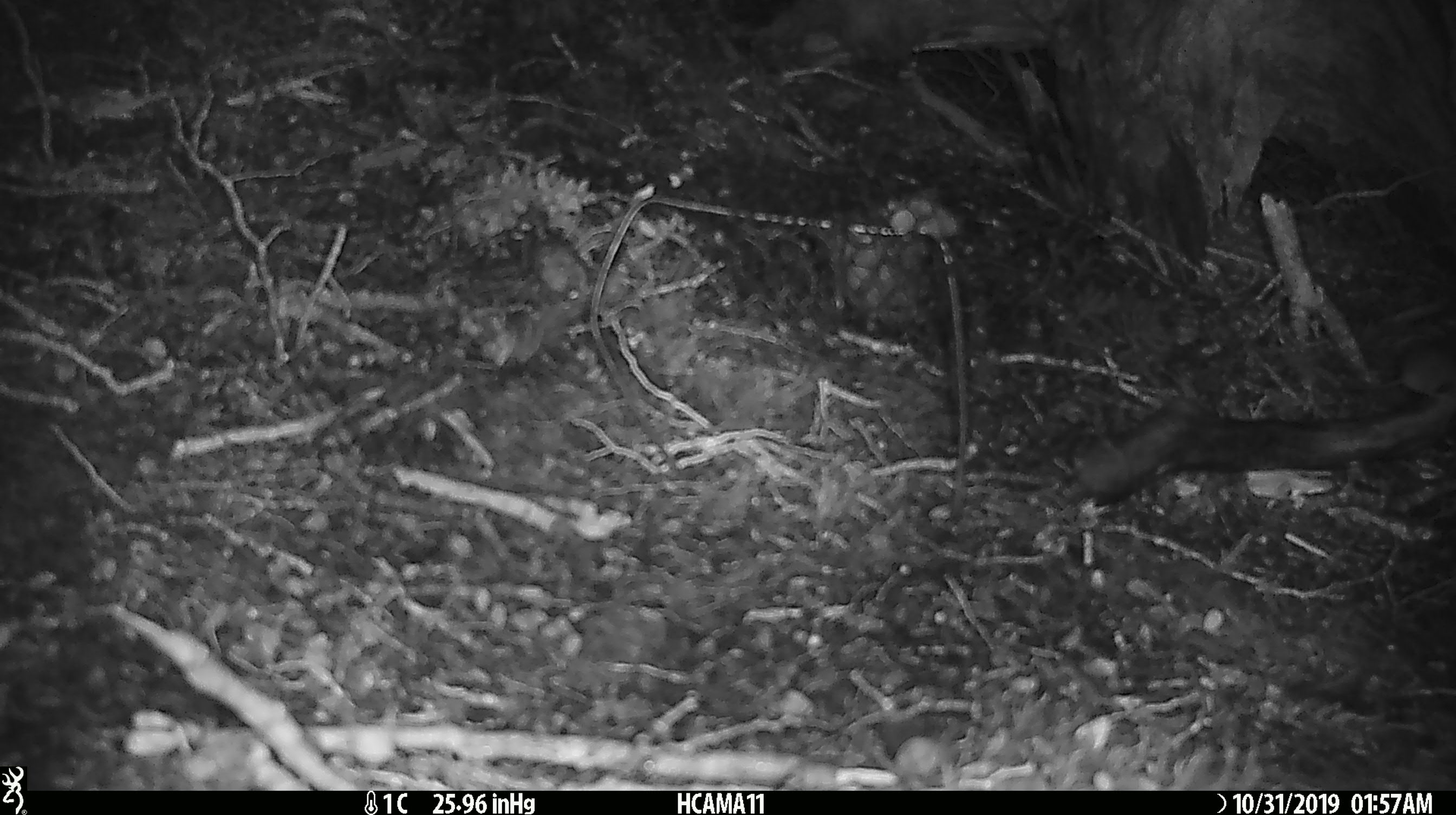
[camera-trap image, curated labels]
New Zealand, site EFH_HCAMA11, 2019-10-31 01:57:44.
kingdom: Animalia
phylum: Chordata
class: Mammalia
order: Rodentia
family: Muridae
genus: Mus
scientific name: Mus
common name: mouse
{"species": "mouse (Mus)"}